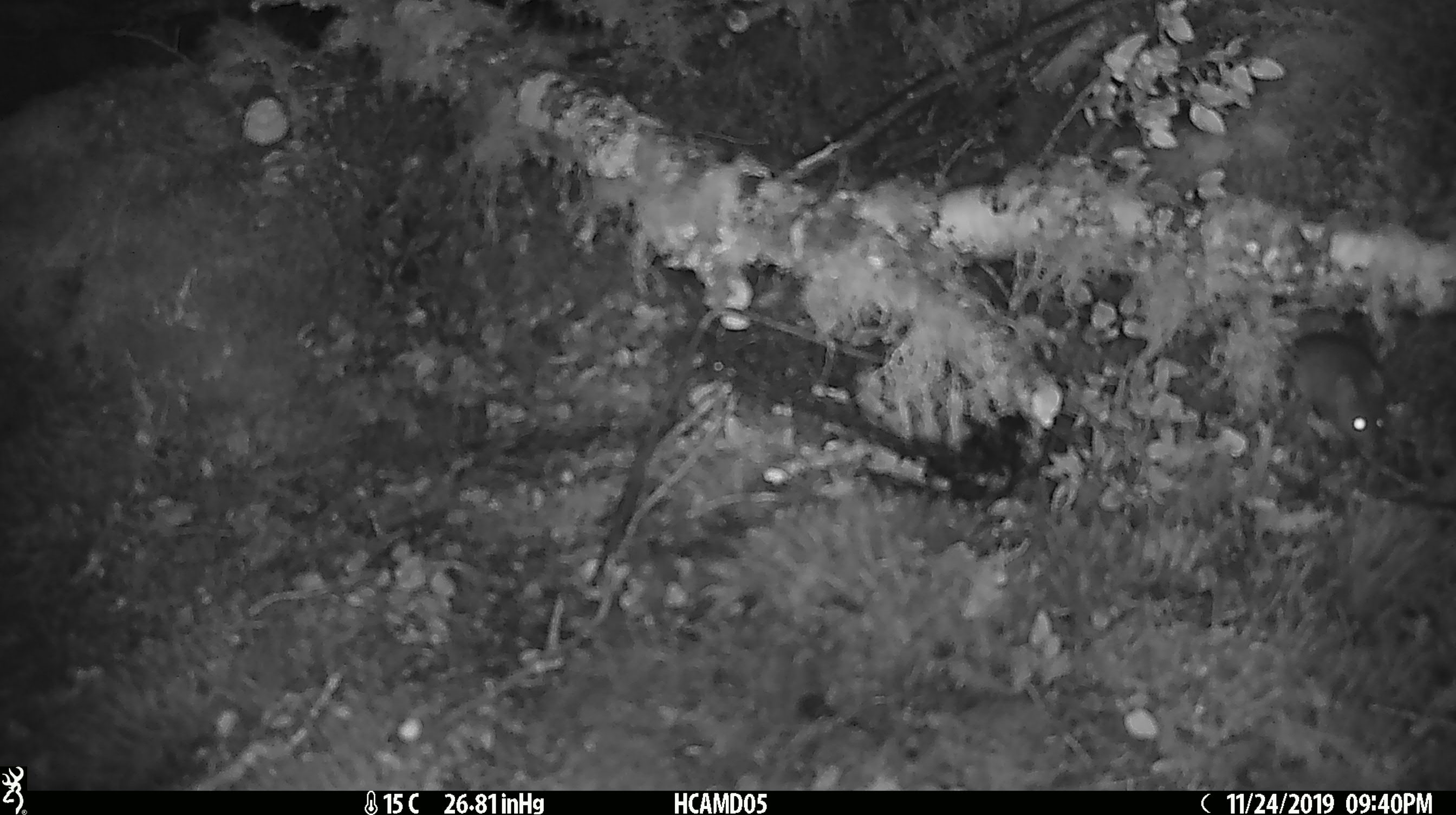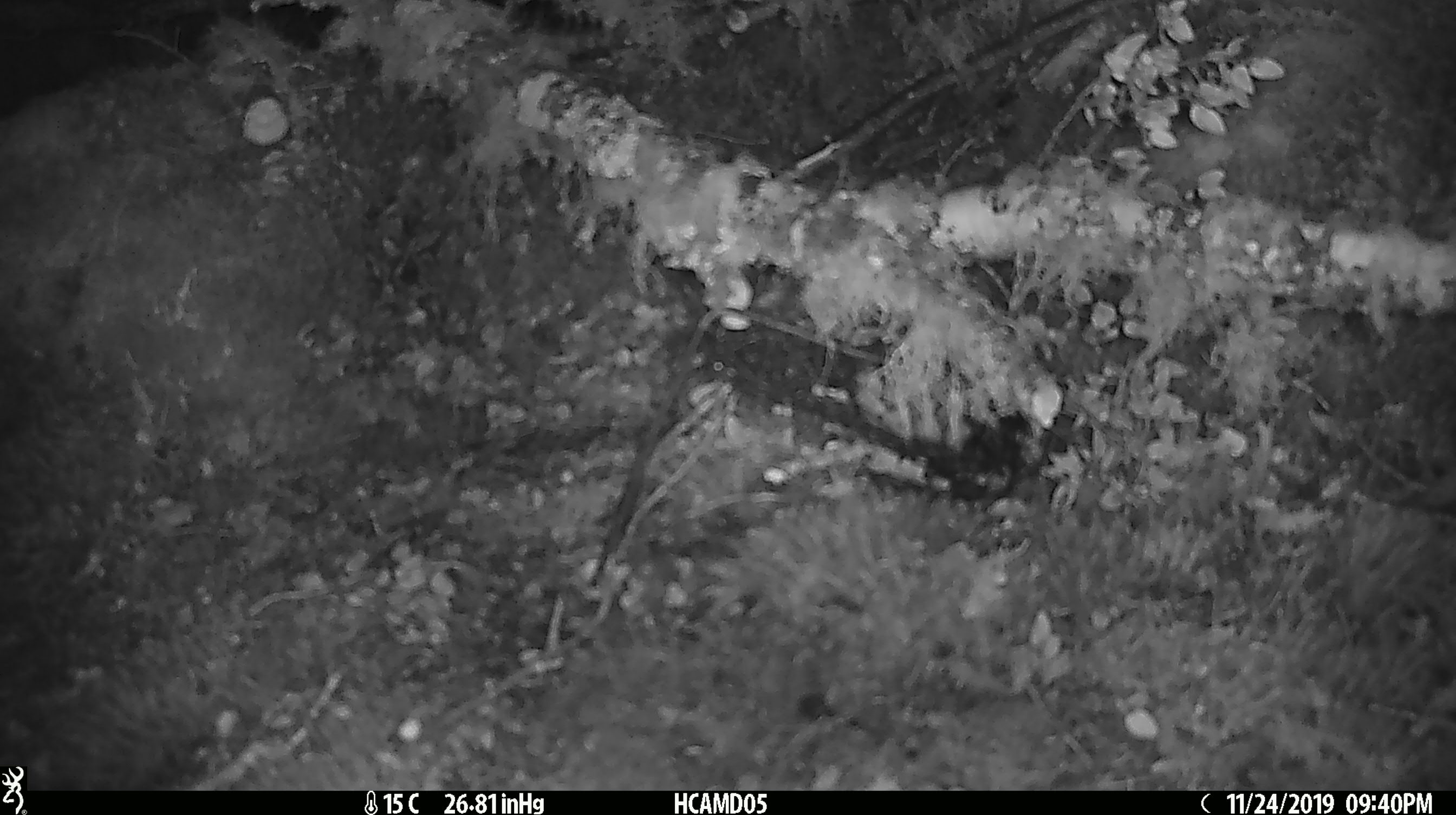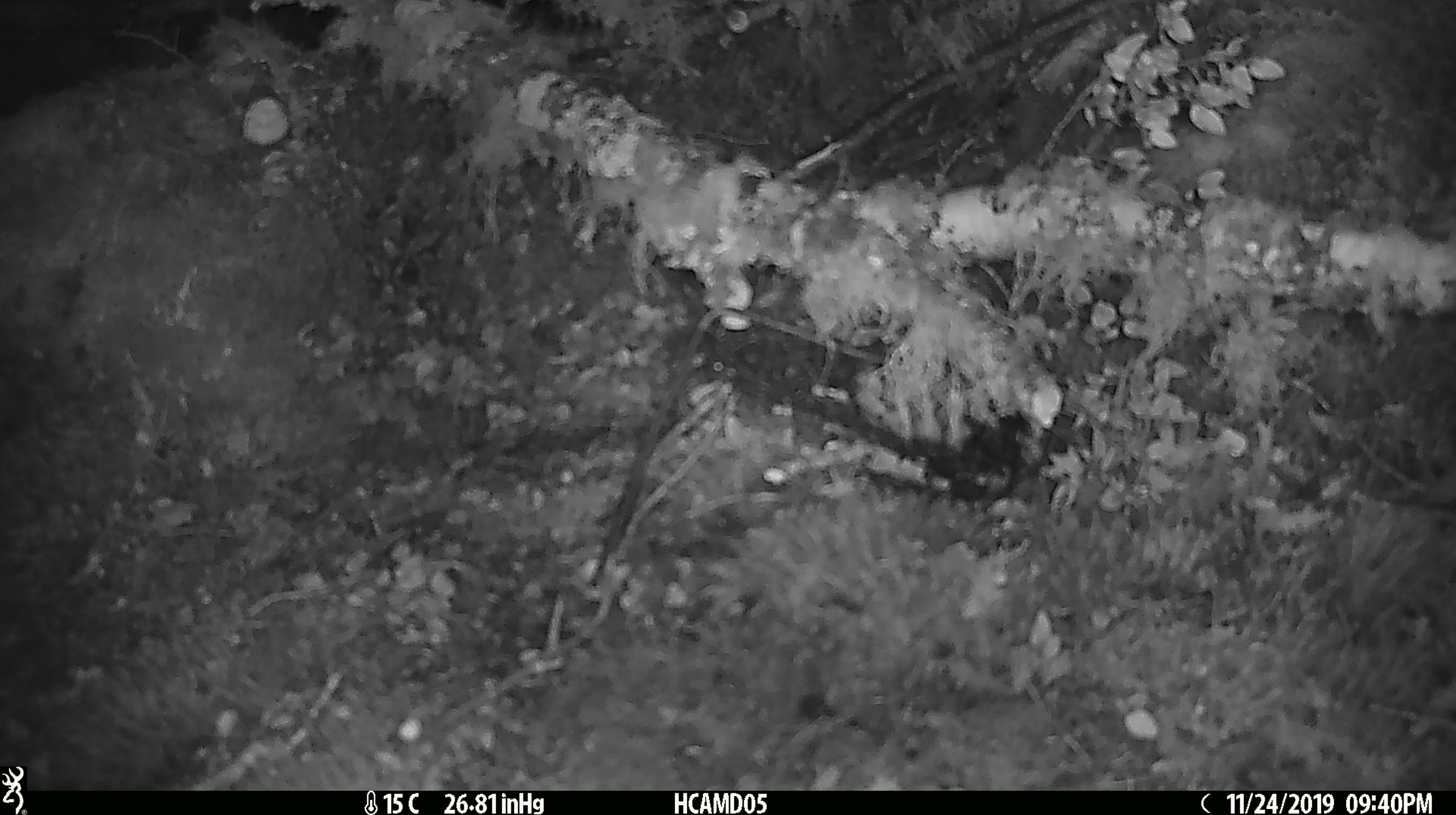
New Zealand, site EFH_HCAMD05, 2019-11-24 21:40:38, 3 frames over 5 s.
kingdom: Animalia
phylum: Chordata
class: Mammalia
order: Rodentia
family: Muridae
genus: Mus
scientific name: Mus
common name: mouse